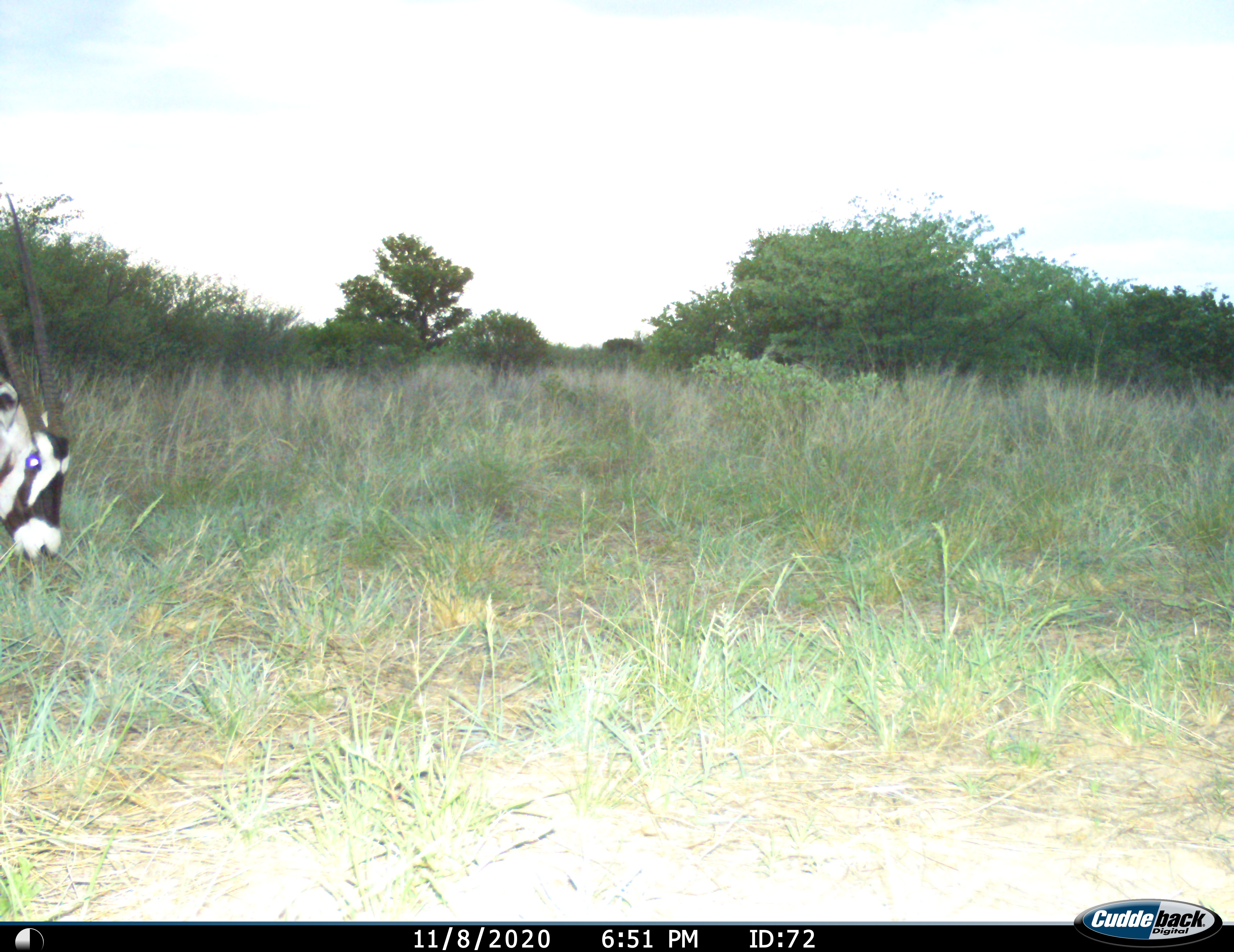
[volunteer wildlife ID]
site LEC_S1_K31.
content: unidentified animal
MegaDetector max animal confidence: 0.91